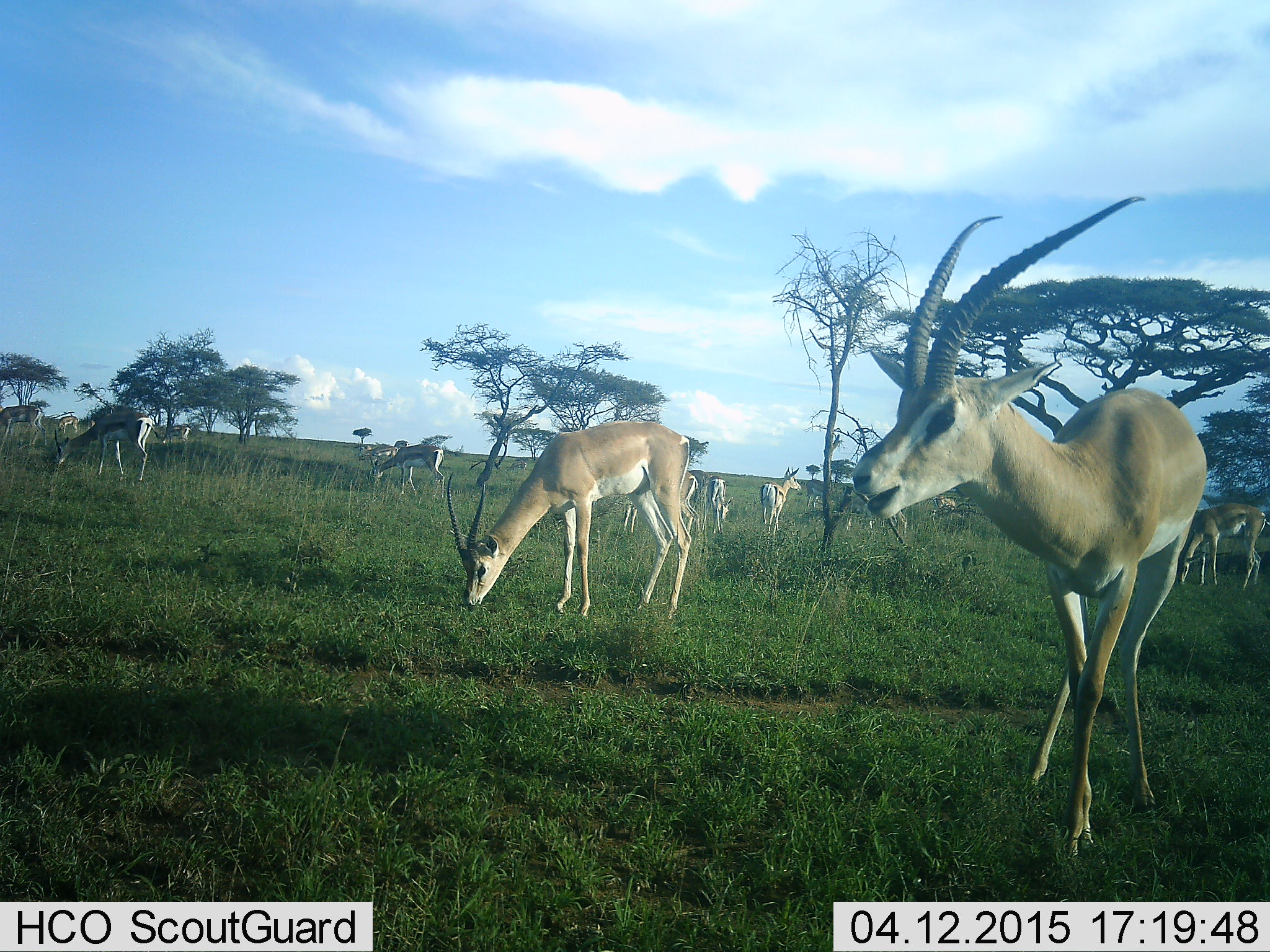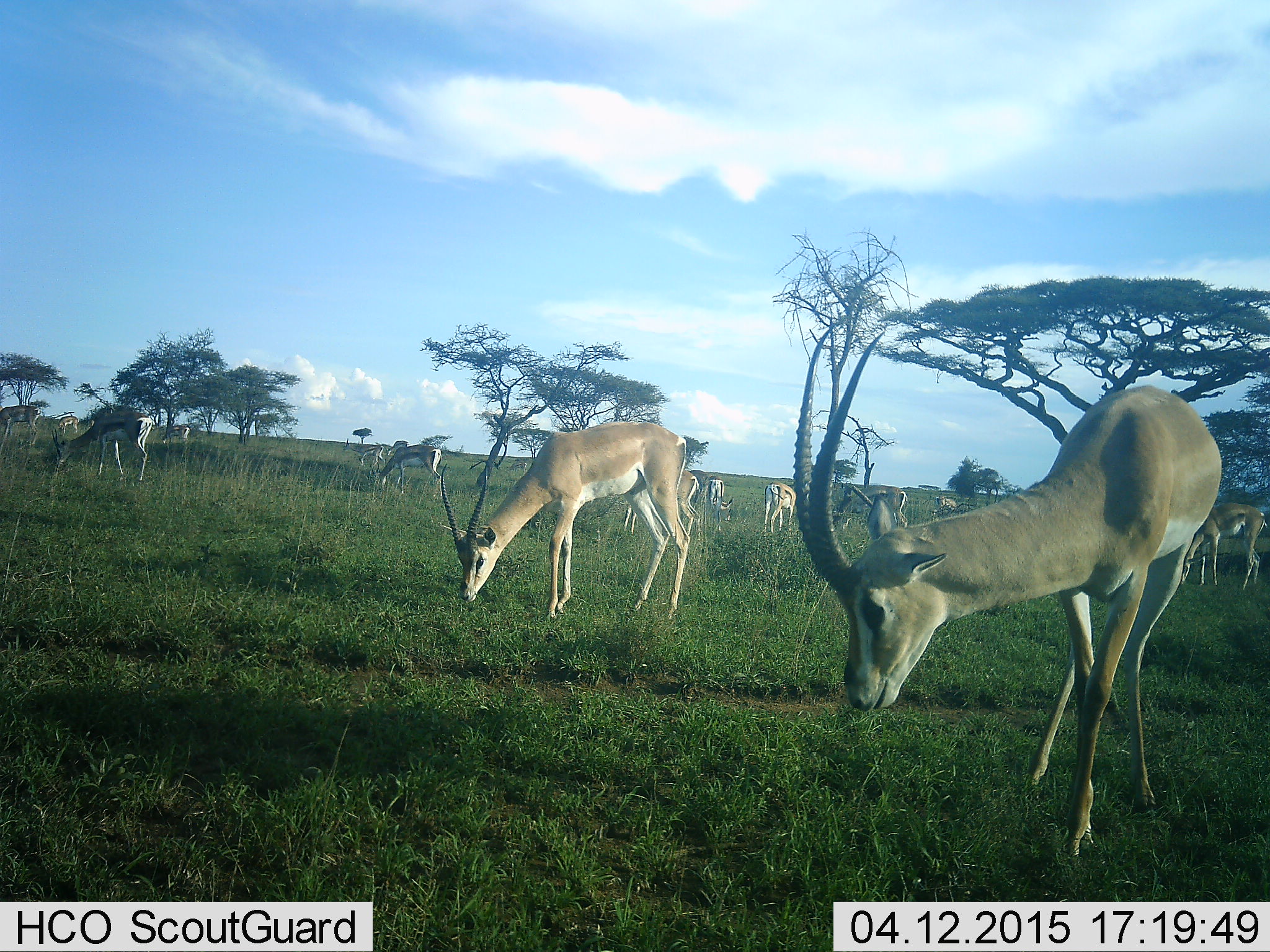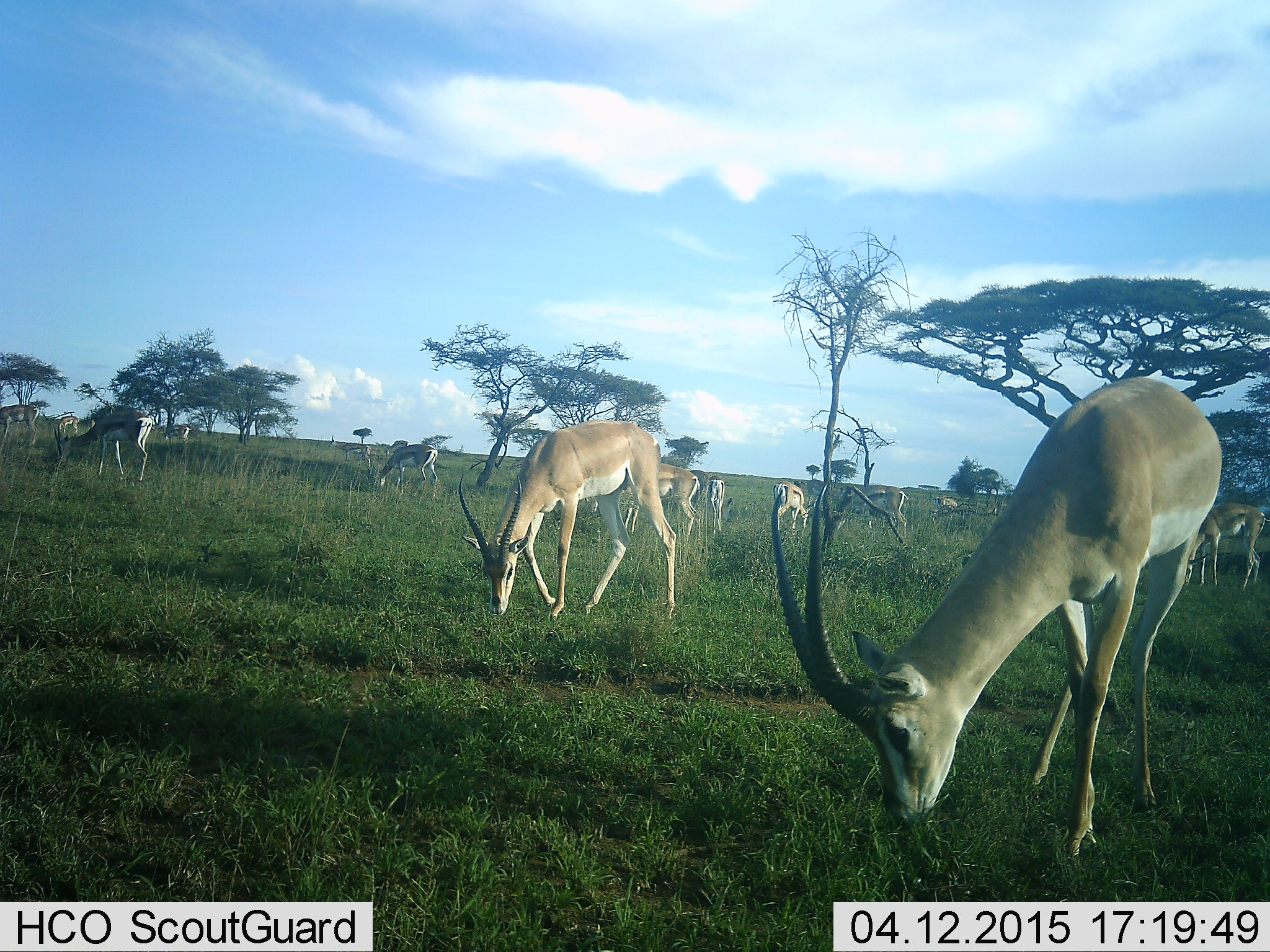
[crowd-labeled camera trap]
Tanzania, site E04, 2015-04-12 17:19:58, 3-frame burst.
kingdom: Animalia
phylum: Chordata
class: Mammalia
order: Artiodactyla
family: Bovidae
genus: Nanger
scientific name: Nanger granti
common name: grant's gazelle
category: gazellegrants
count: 11-50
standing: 18%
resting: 0%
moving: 0%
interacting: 0%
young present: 0%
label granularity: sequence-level